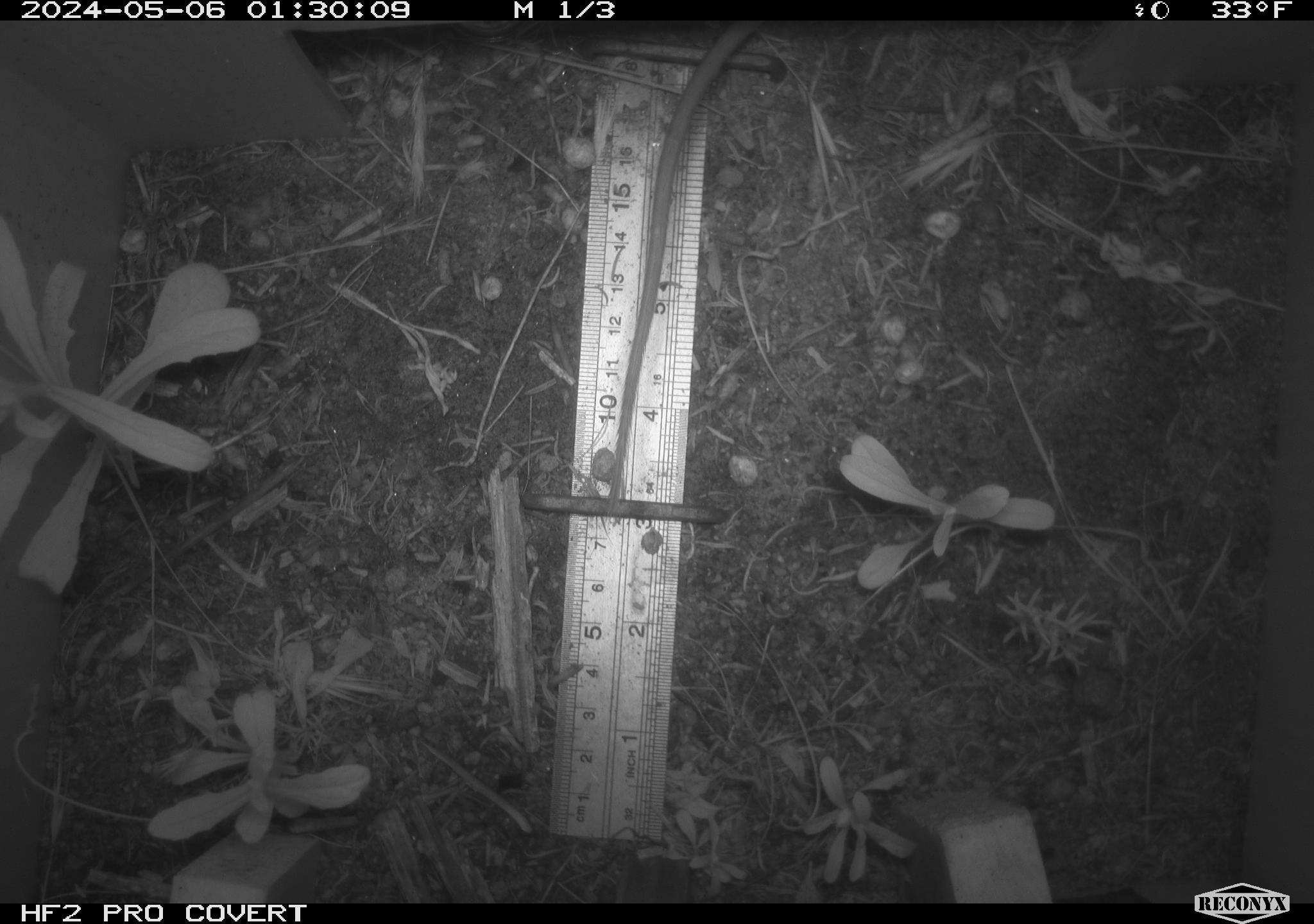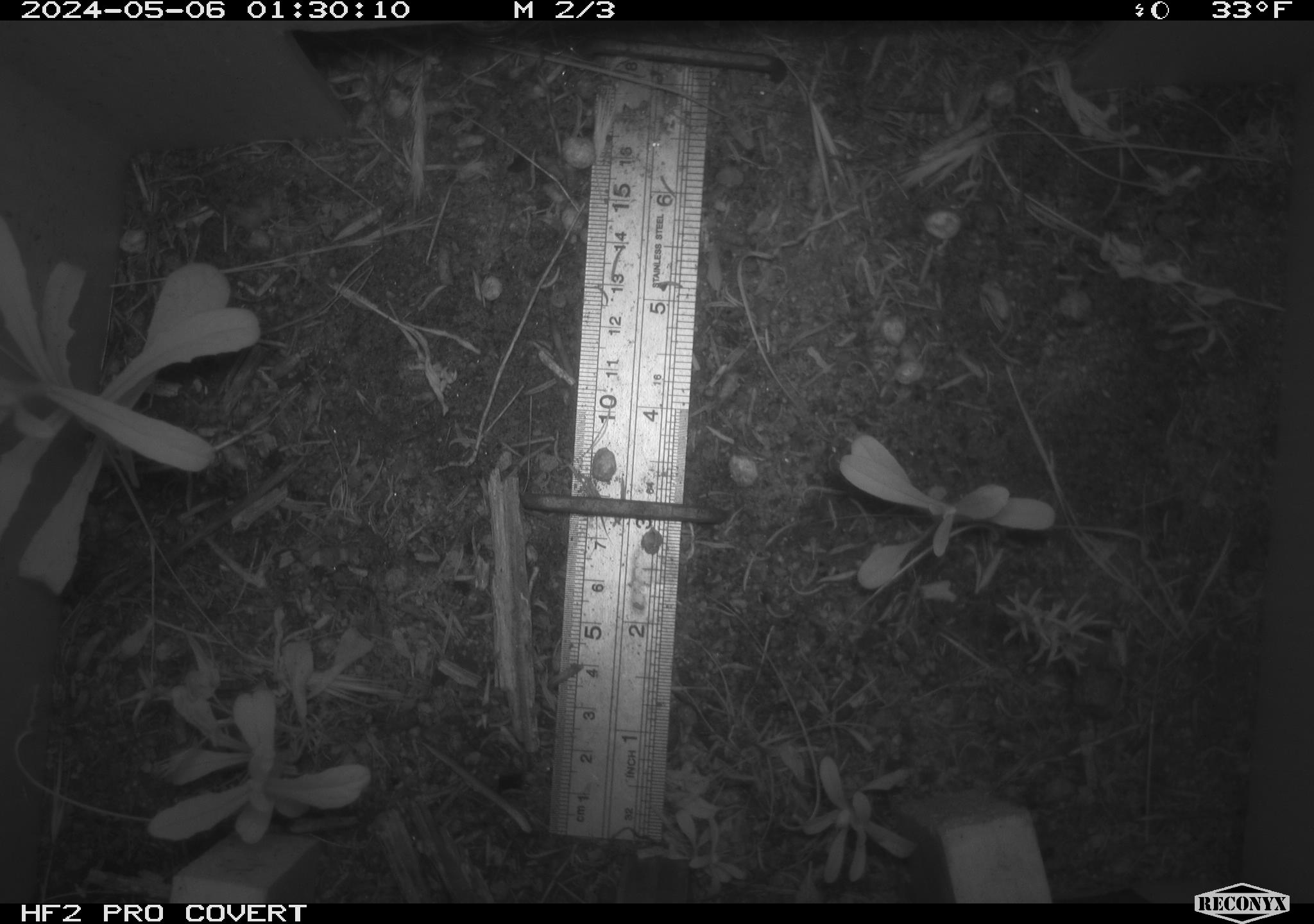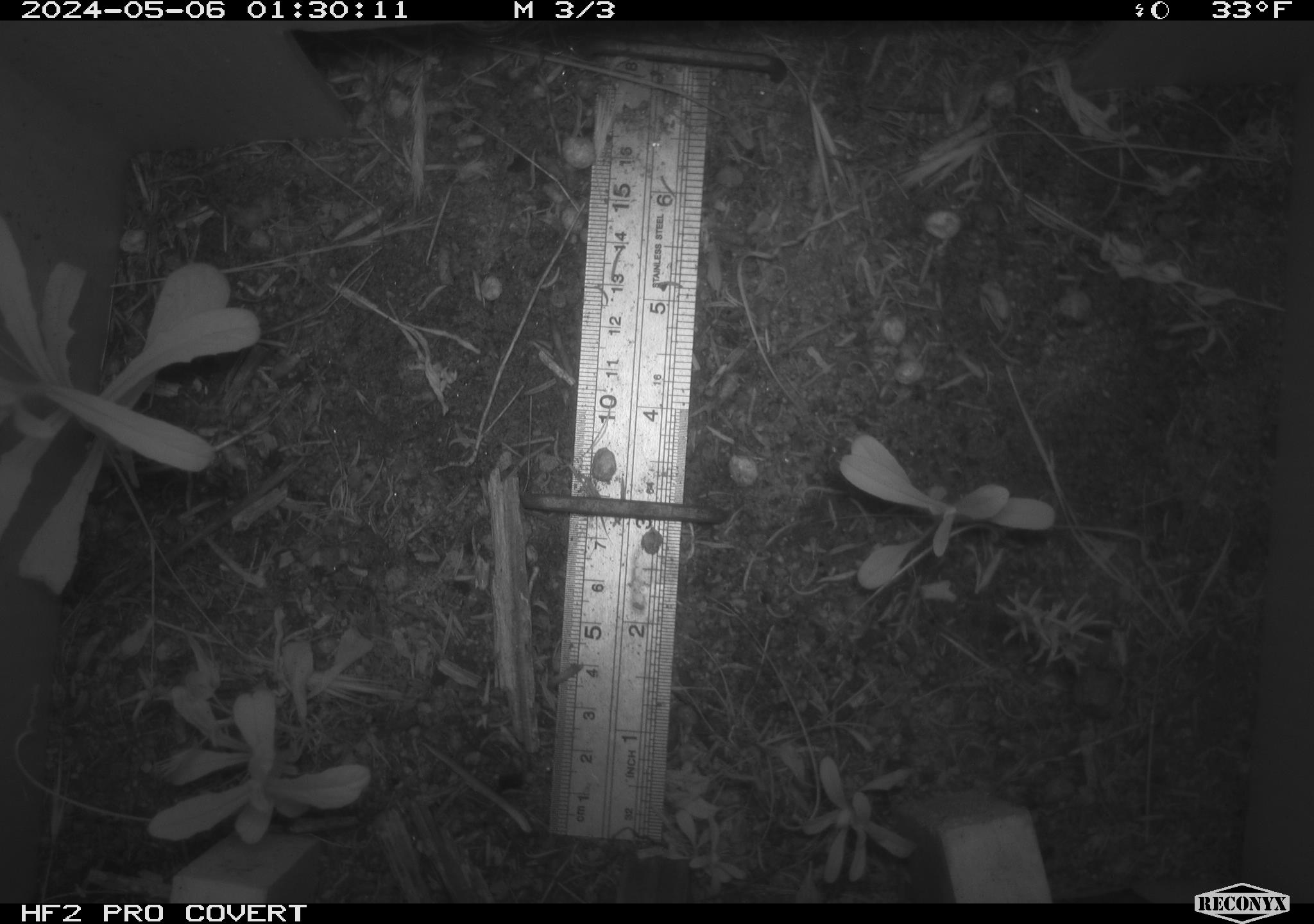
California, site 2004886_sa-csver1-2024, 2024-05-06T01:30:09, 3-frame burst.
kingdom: Animalia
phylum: Chordata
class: Mammalia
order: Rodentia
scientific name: Rodentia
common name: rodent